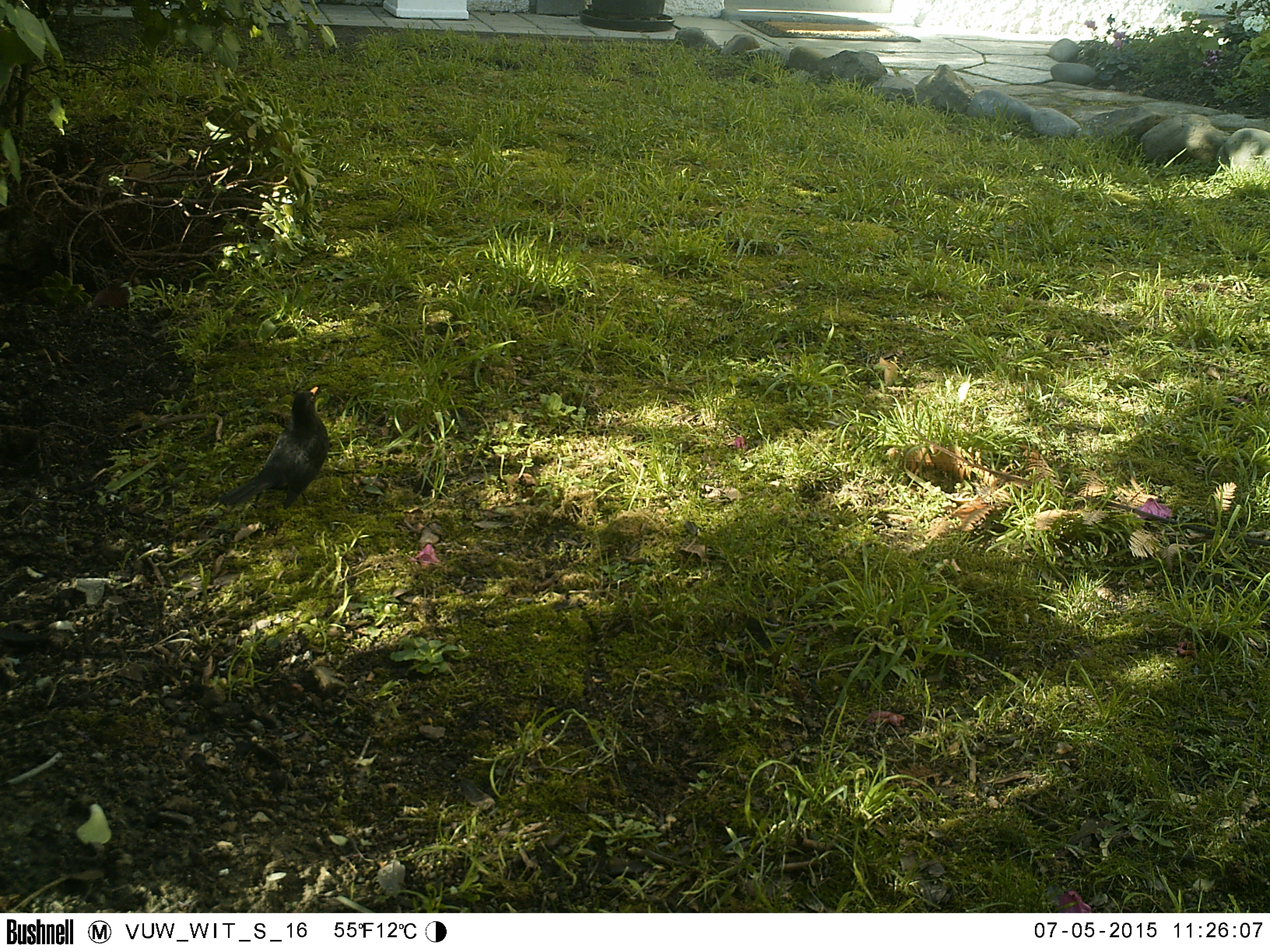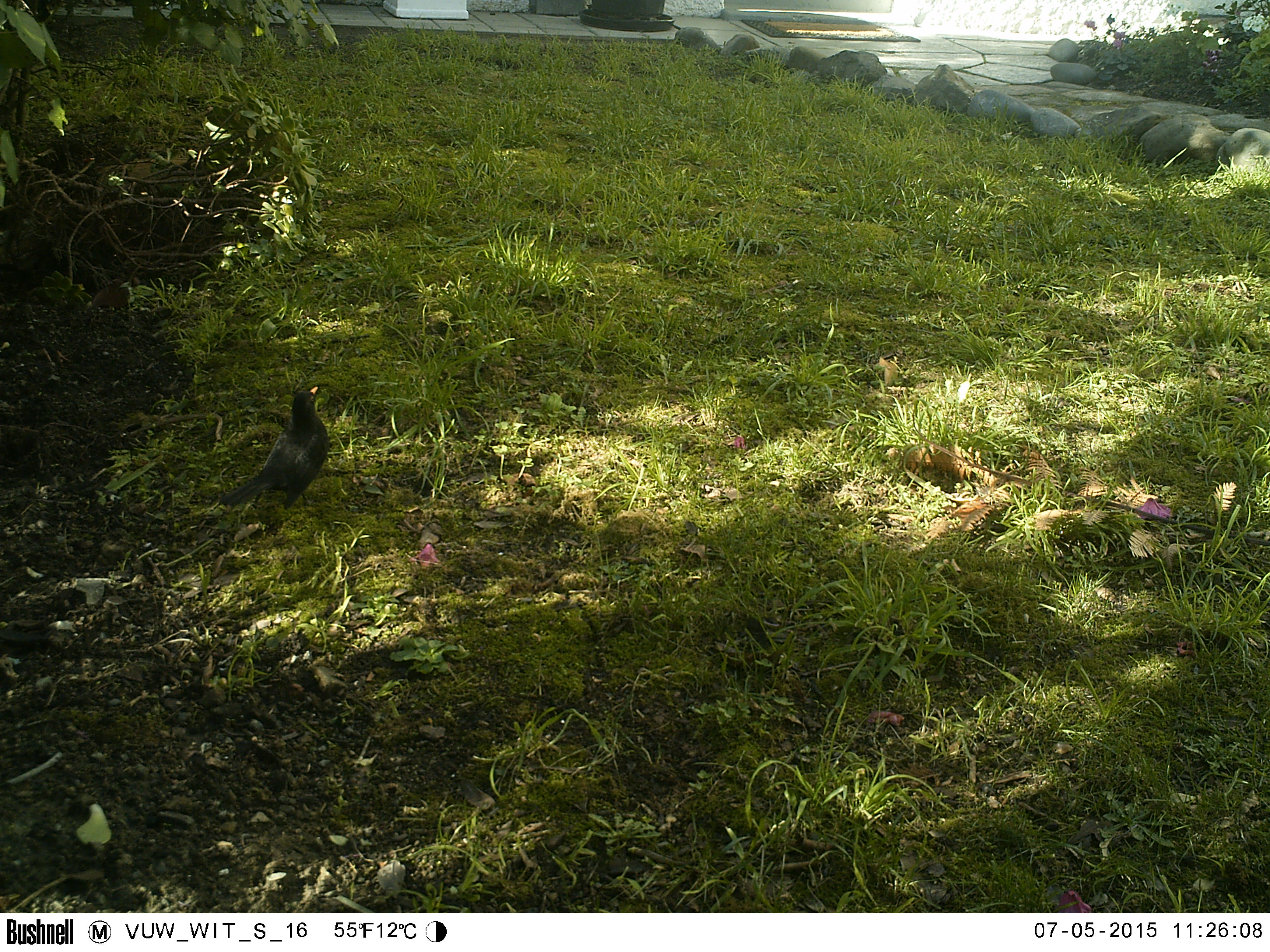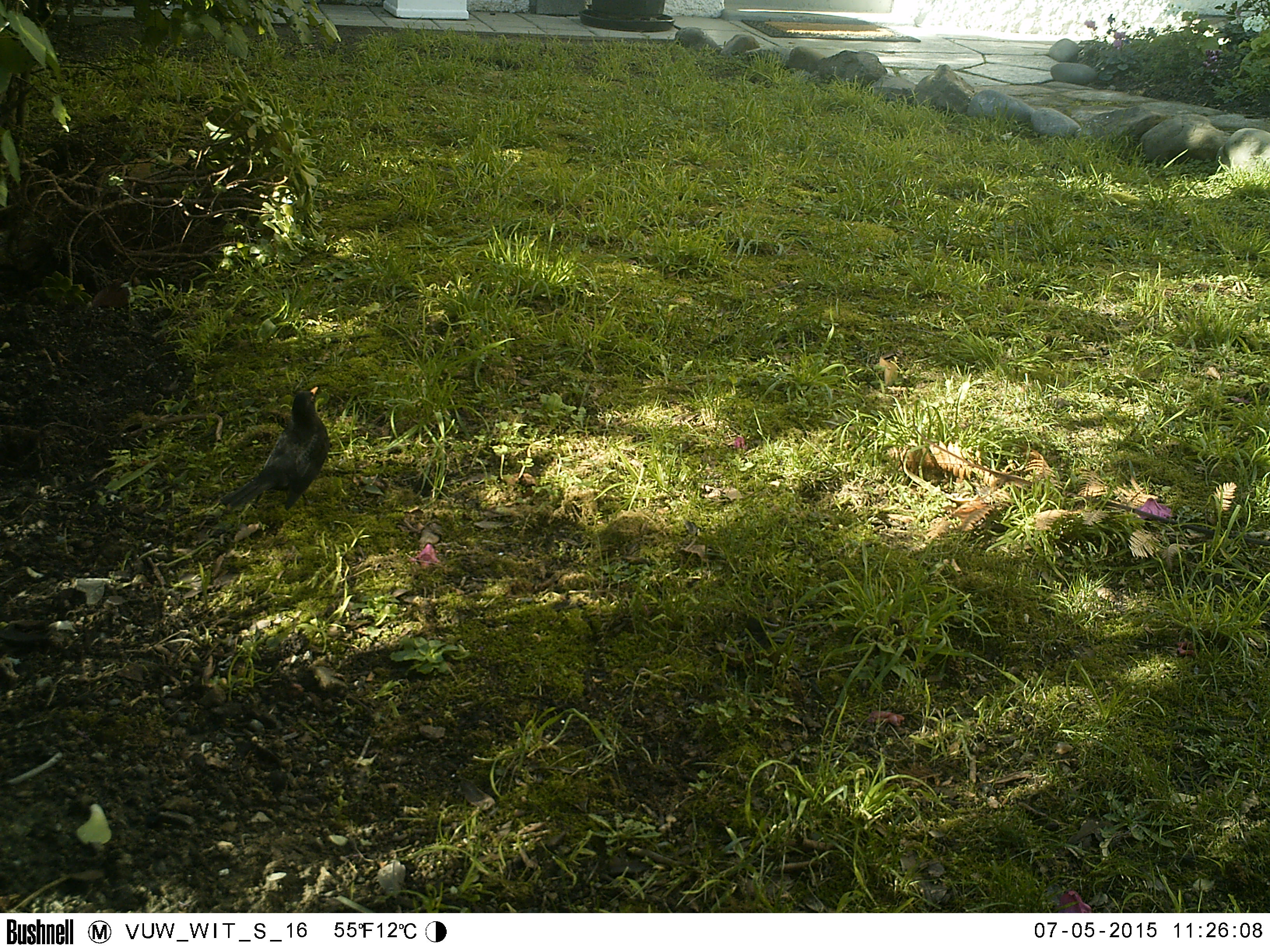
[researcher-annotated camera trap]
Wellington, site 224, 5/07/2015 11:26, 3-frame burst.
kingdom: Animalia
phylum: Chordata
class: Aves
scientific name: Aves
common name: bird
Bird (Aves).